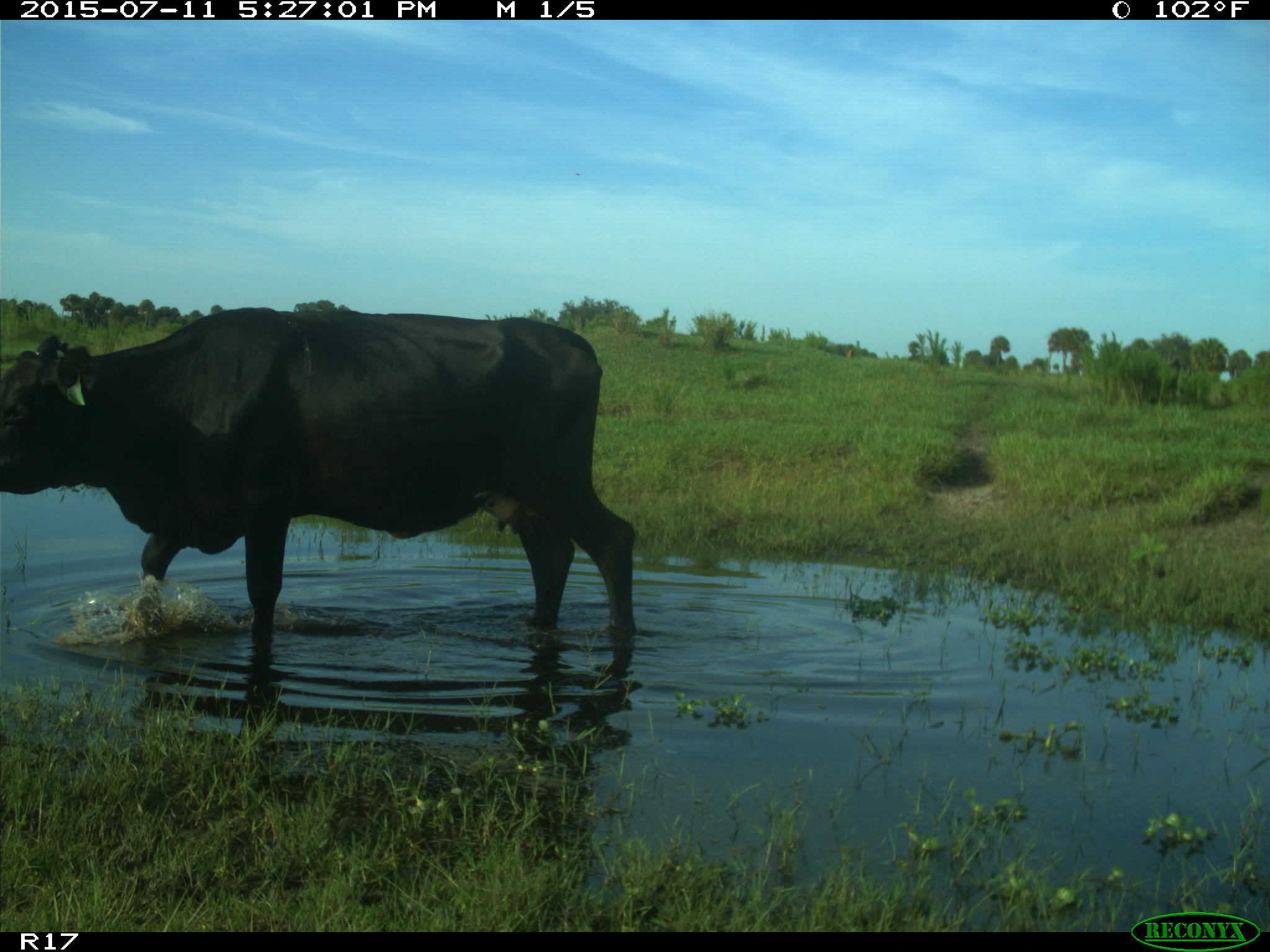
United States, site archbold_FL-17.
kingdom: Animalia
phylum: Chordata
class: Mammalia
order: Artiodactyla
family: Bovidae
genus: Bos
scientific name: Bos taurus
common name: domestic cow